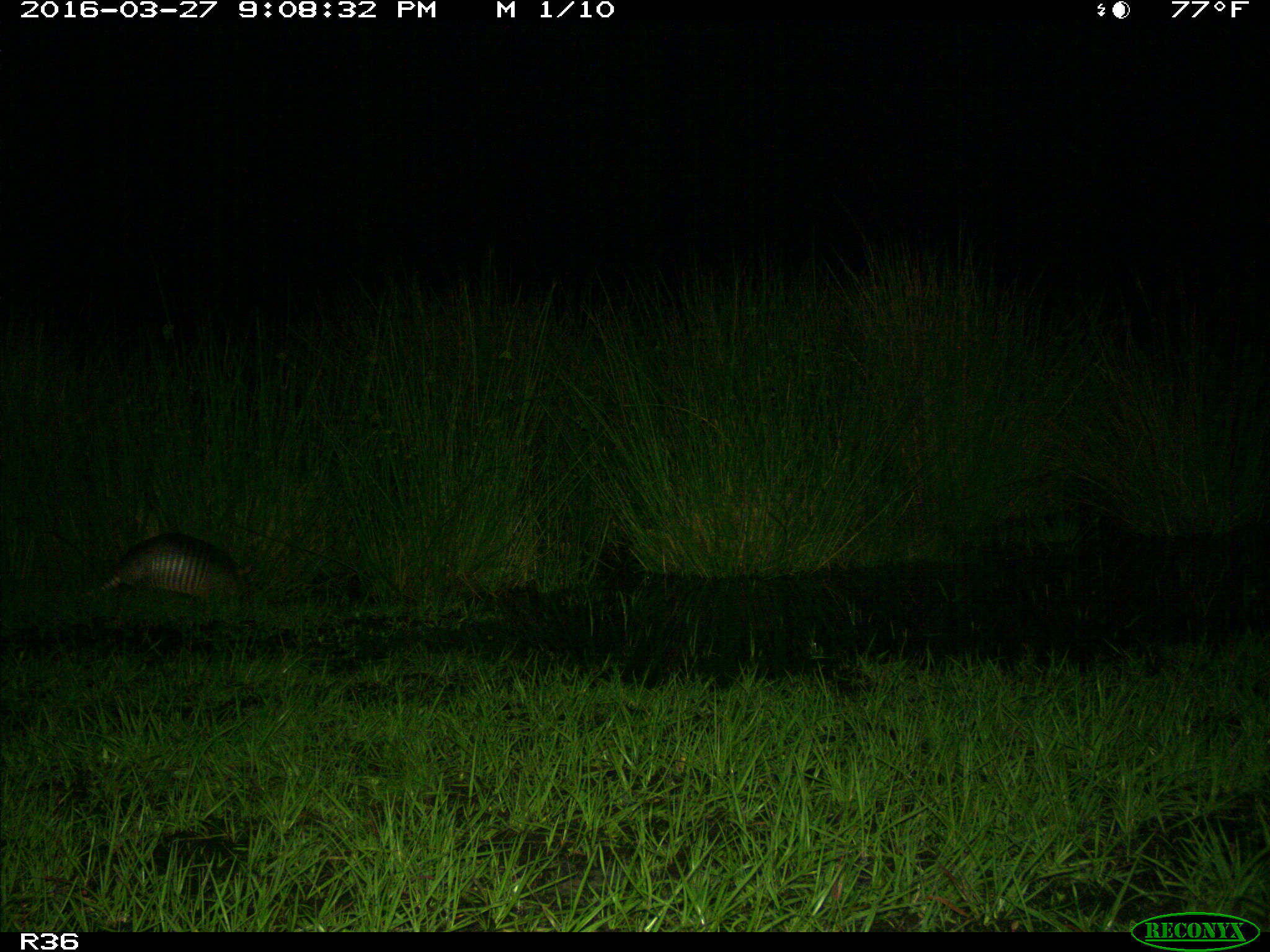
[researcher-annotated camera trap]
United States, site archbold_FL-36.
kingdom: Animalia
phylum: Chordata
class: Mammalia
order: Cingulata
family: Dasypodidae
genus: Dasypus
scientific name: Dasypus novemcinctus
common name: nine-banded armadillo